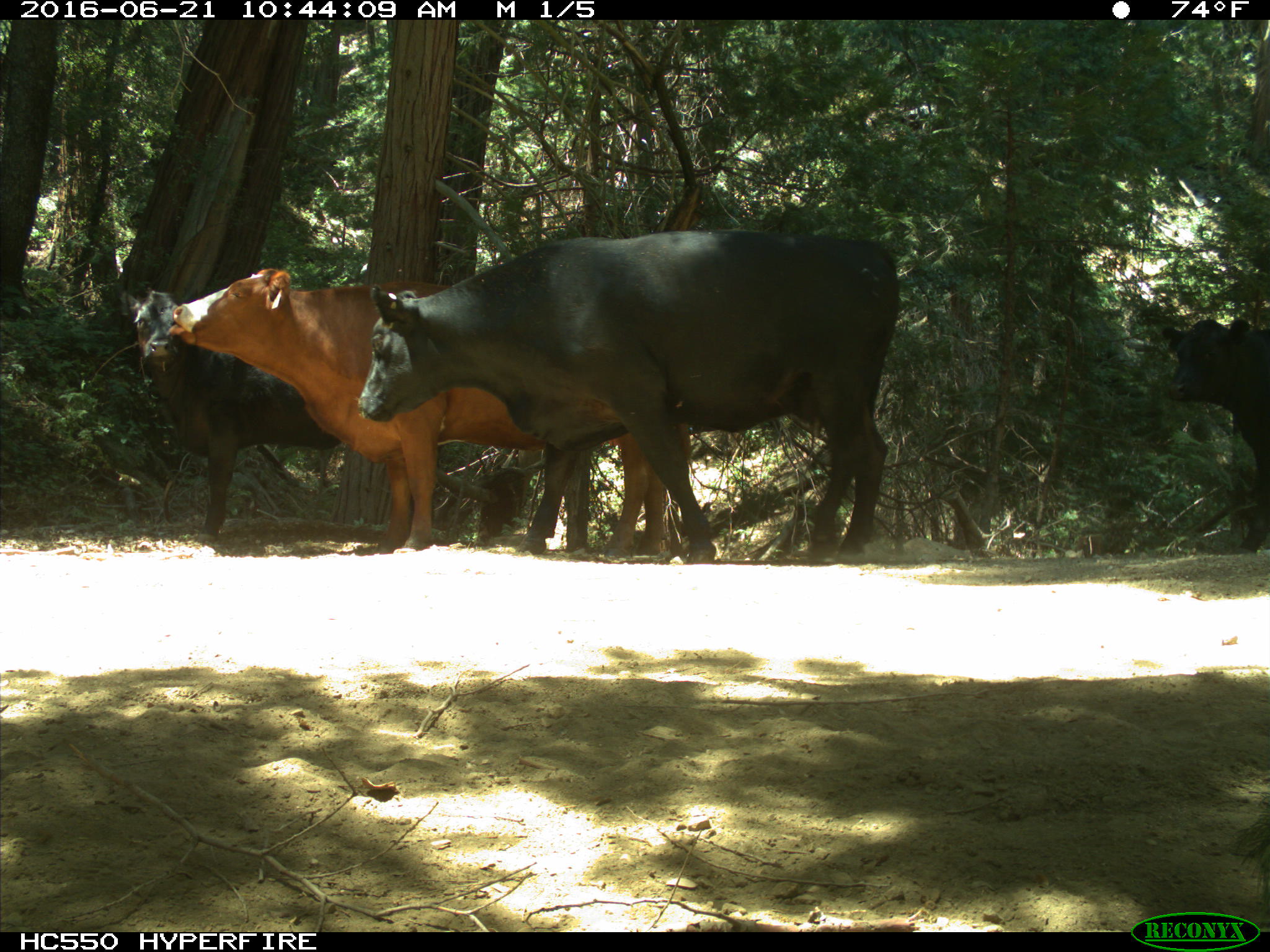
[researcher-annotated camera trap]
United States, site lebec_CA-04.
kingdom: Animalia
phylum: Chordata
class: Mammalia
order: Artiodactyla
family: Bovidae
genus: Bos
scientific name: Bos taurus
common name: domestic cow